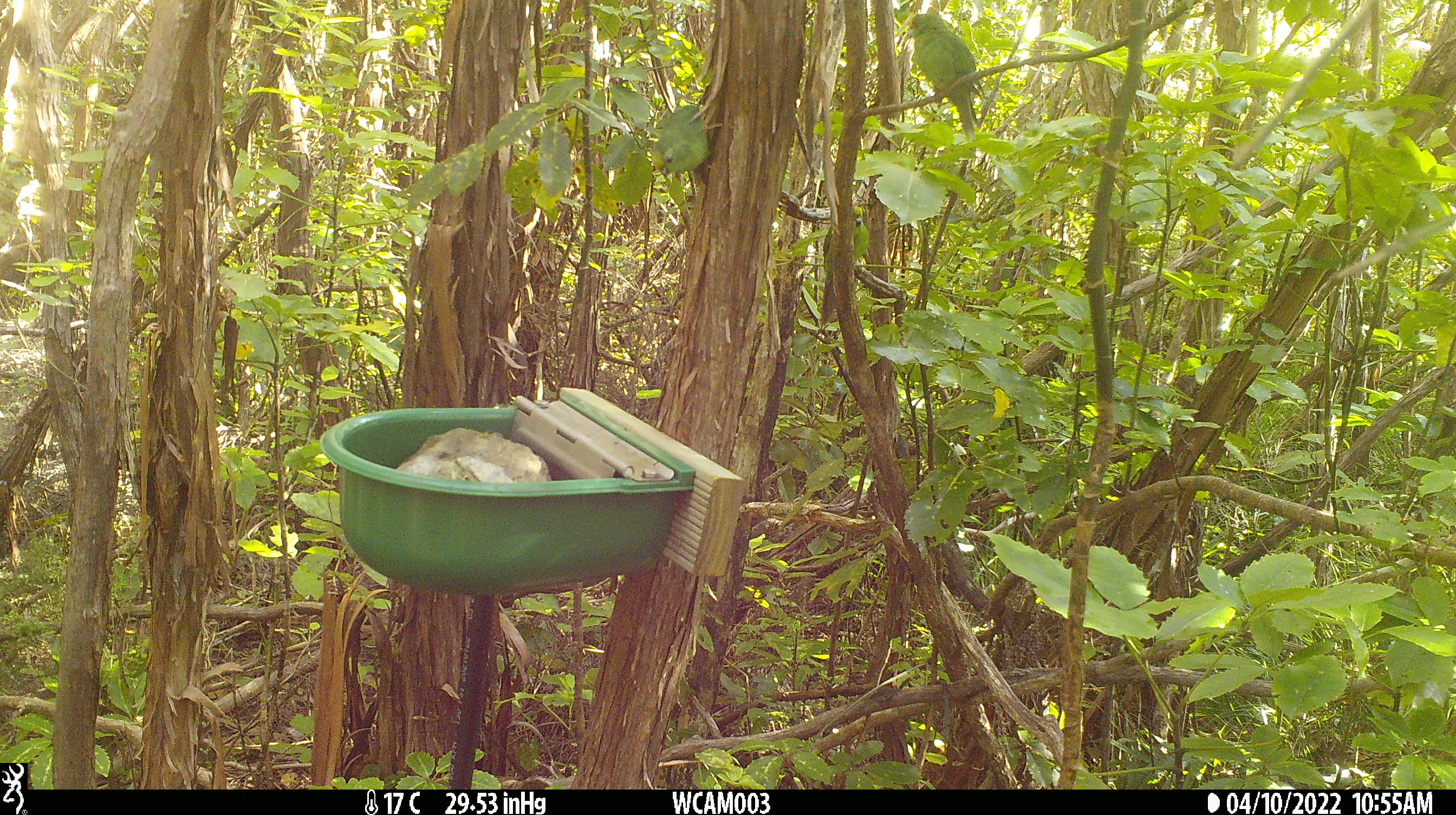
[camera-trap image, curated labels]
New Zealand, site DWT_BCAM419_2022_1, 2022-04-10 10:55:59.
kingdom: Animalia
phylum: Chordata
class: Aves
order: Psittaciformes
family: Psittaculidae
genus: Cyanoramphus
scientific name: Cyanoramphus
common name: parakeet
Parakeet (Cyanoramphus).